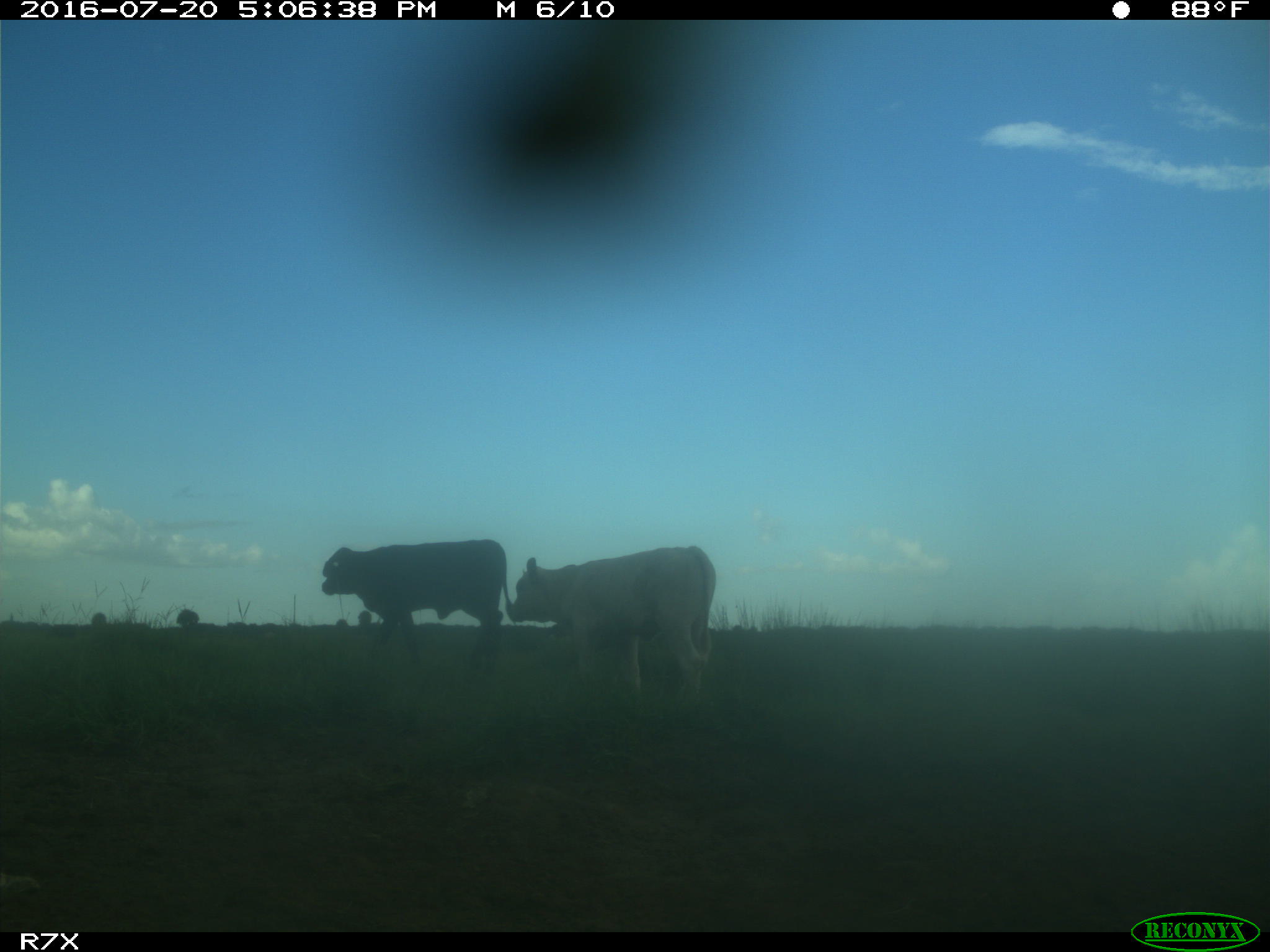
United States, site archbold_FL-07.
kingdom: Animalia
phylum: Chordata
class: Mammalia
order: Artiodactyla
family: Bovidae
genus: Bos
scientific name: Bos taurus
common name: domestic cow